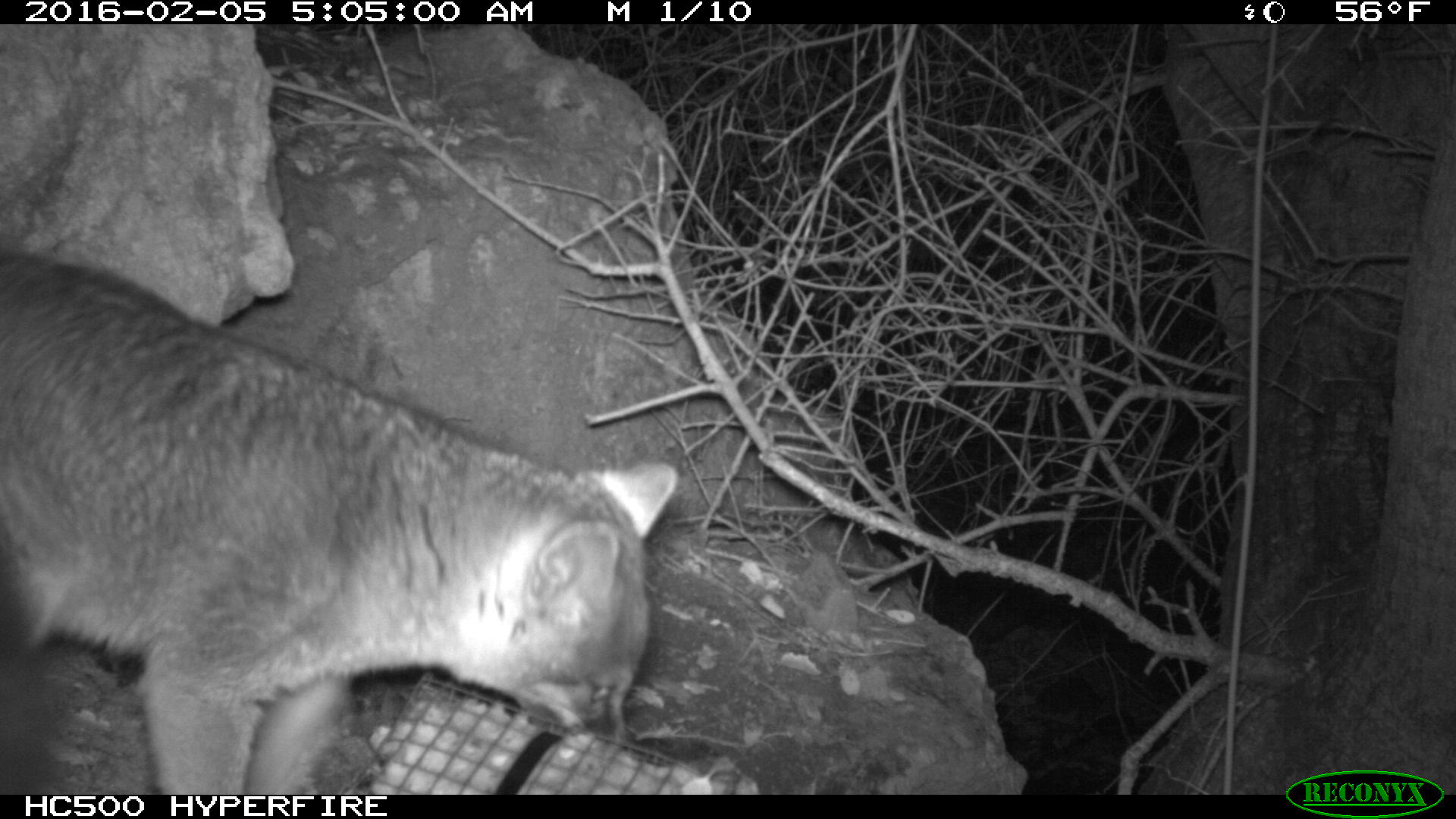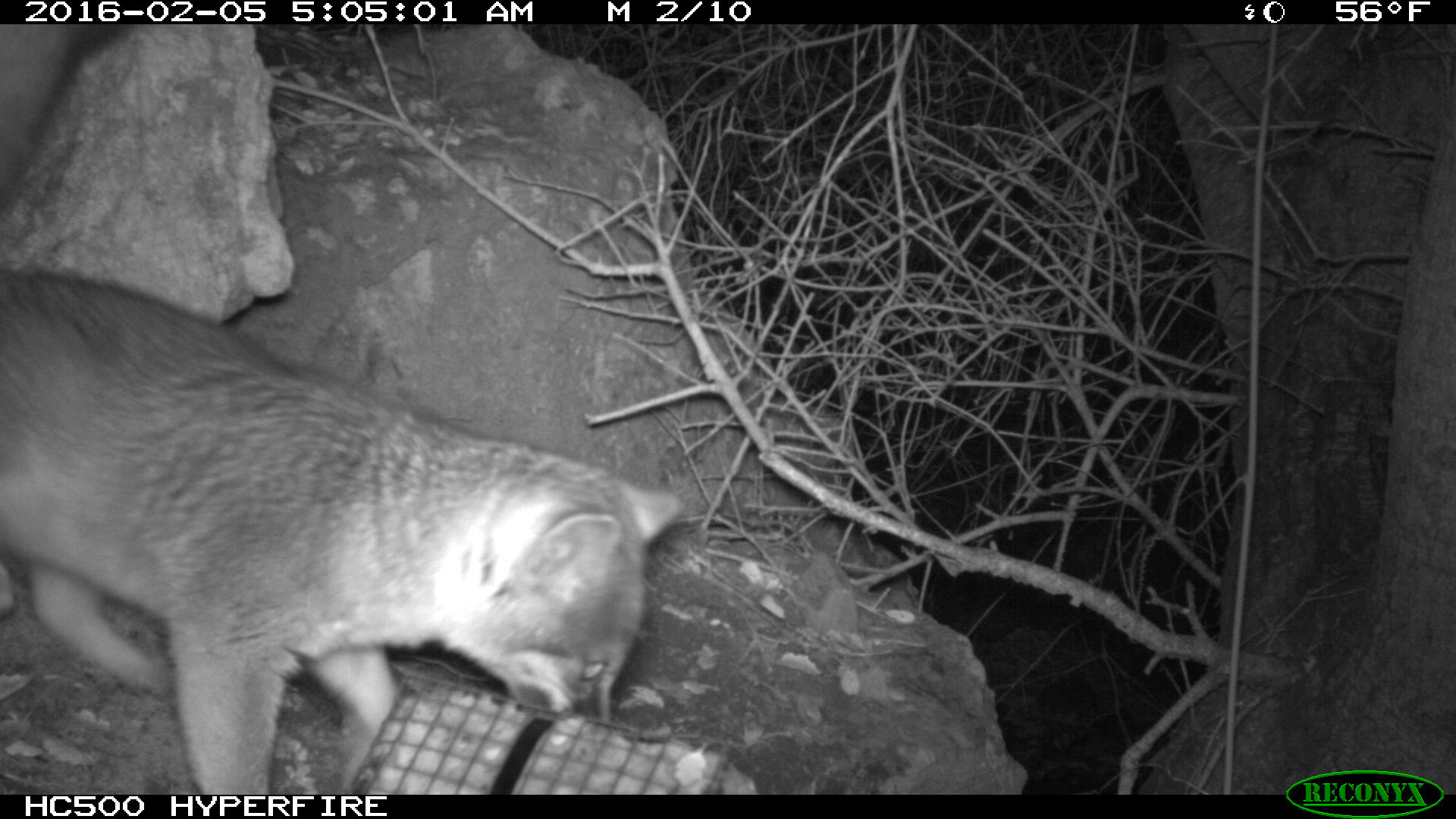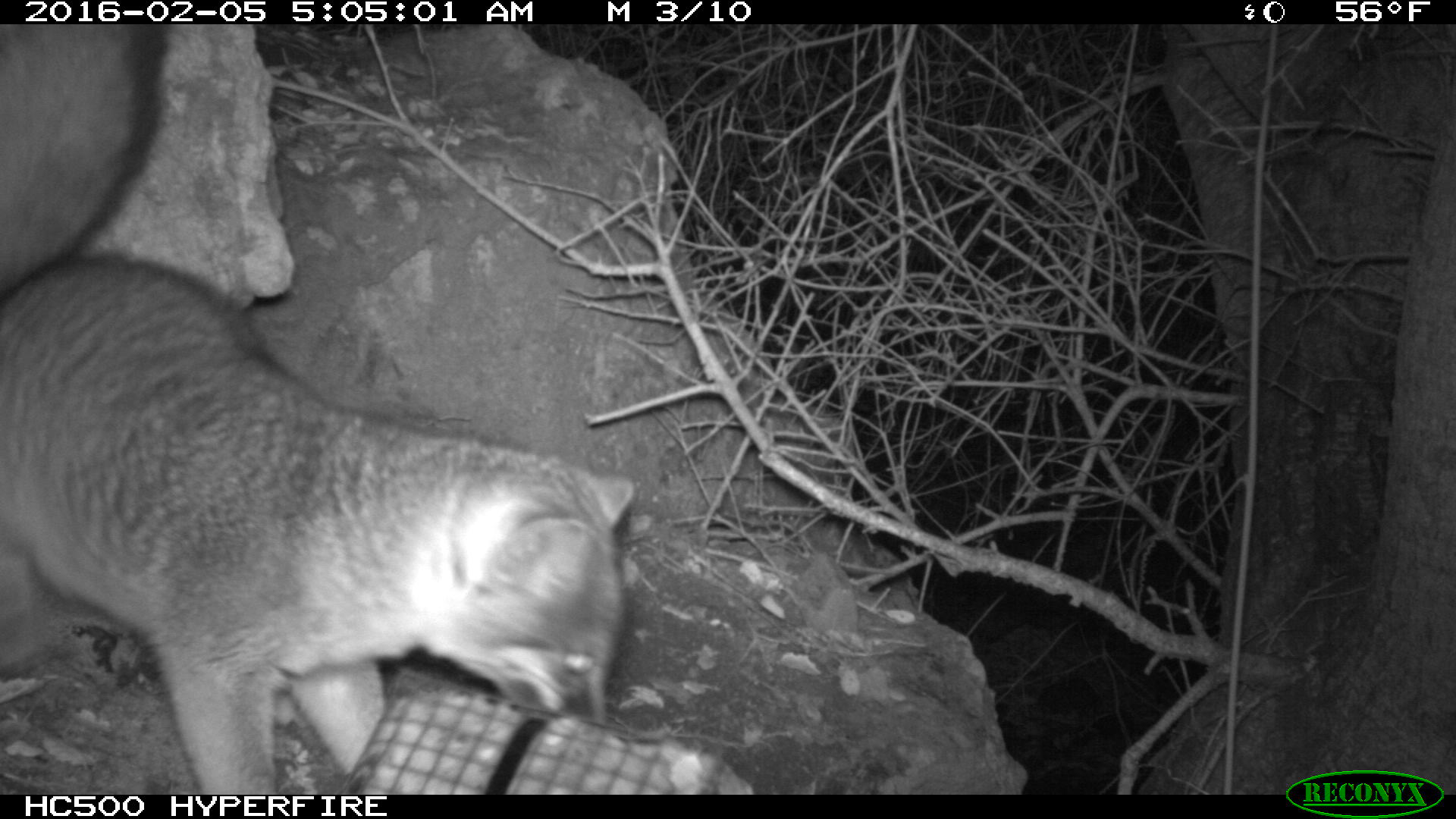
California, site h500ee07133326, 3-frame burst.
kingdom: Animalia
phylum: Chordata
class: Mammalia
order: Carnivora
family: Canidae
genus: Urocyon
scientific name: Urocyon littoralis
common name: island fox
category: fox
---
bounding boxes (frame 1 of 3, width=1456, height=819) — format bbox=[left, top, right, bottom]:
fox: bbox=[0, 247, 678, 794]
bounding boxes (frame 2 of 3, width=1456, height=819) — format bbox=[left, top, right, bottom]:
fox: bbox=[0, 273, 683, 792]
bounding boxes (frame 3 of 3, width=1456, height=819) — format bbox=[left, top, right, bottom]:
fox: bbox=[0, 25, 634, 793]